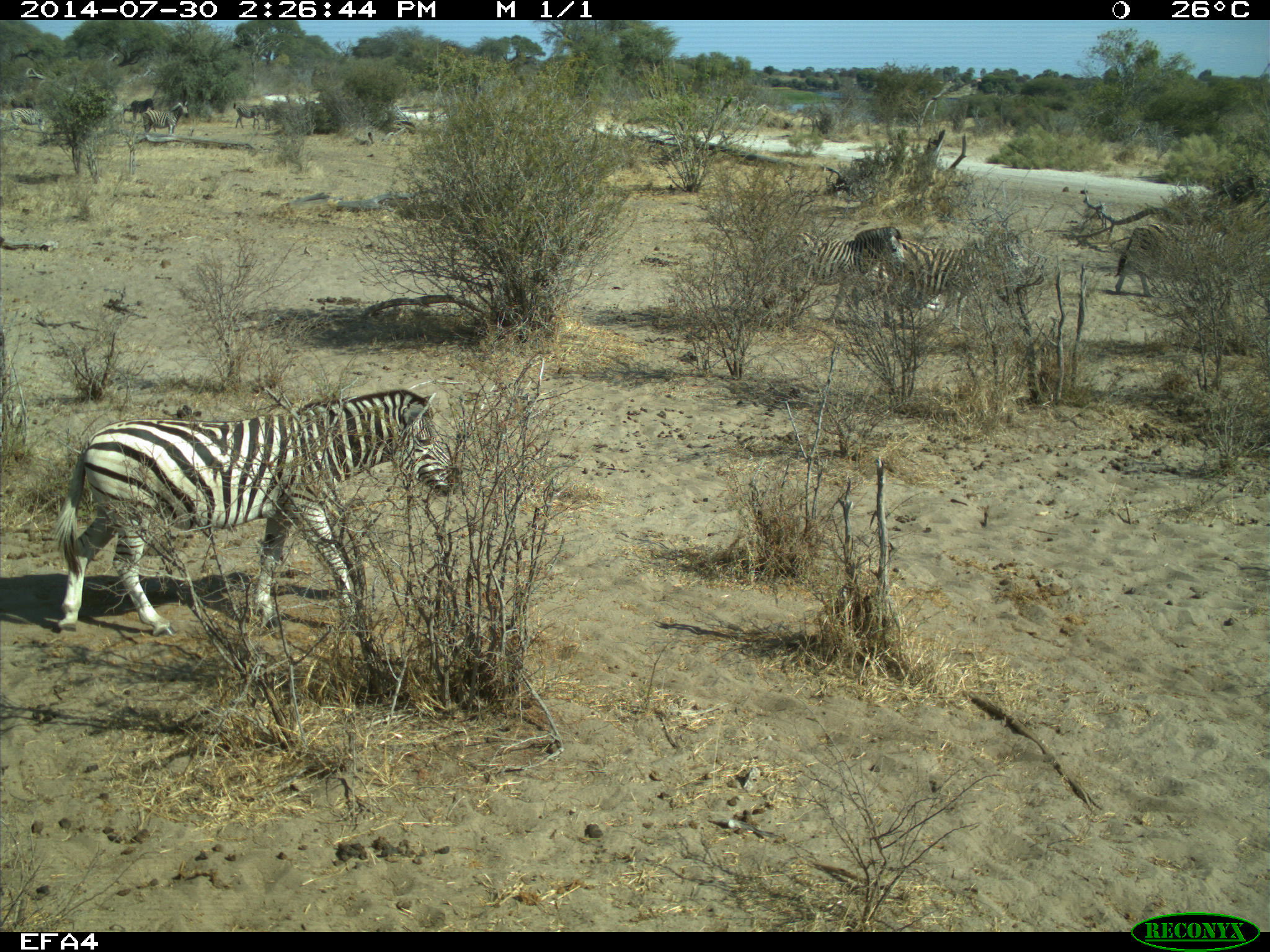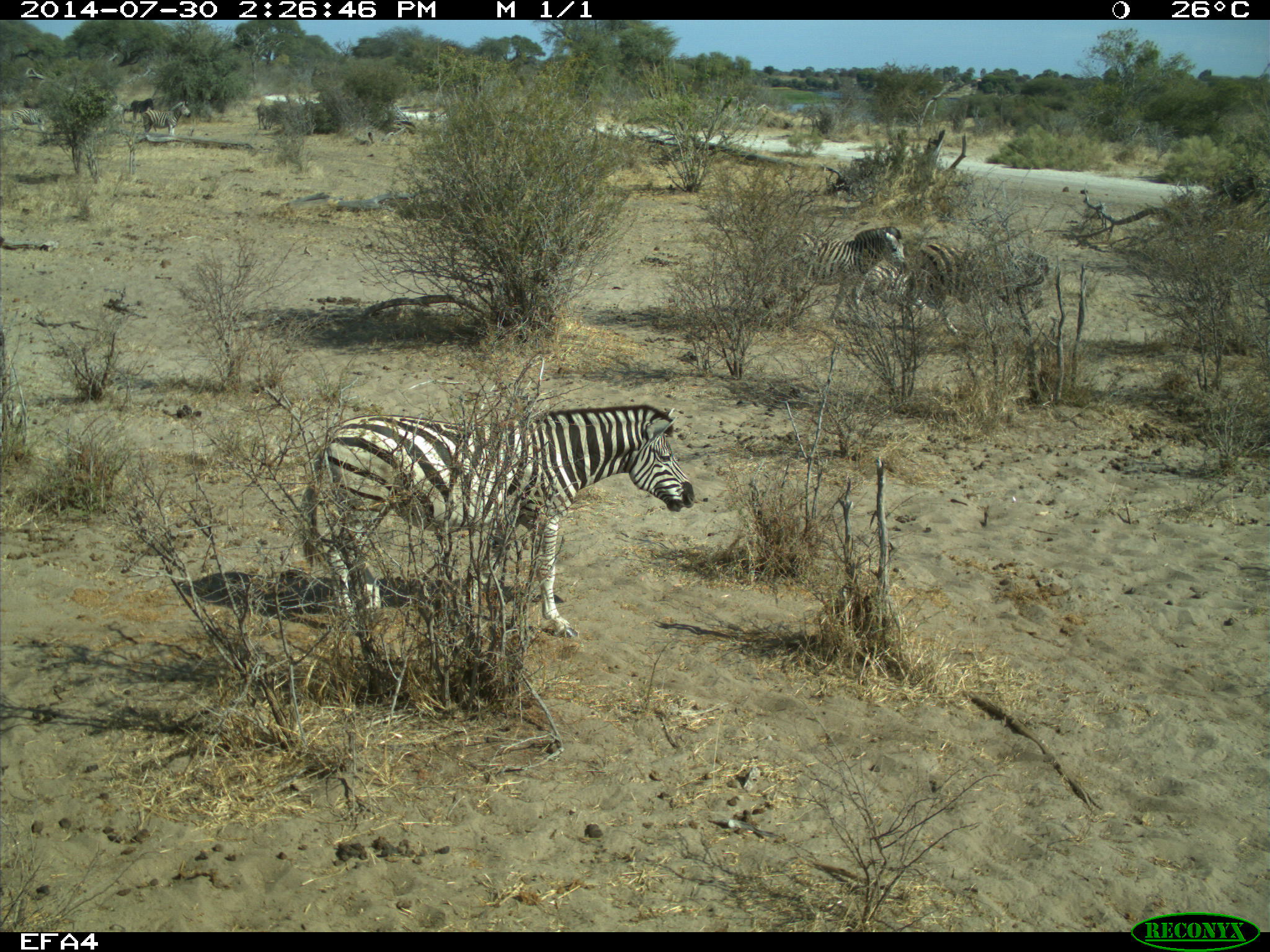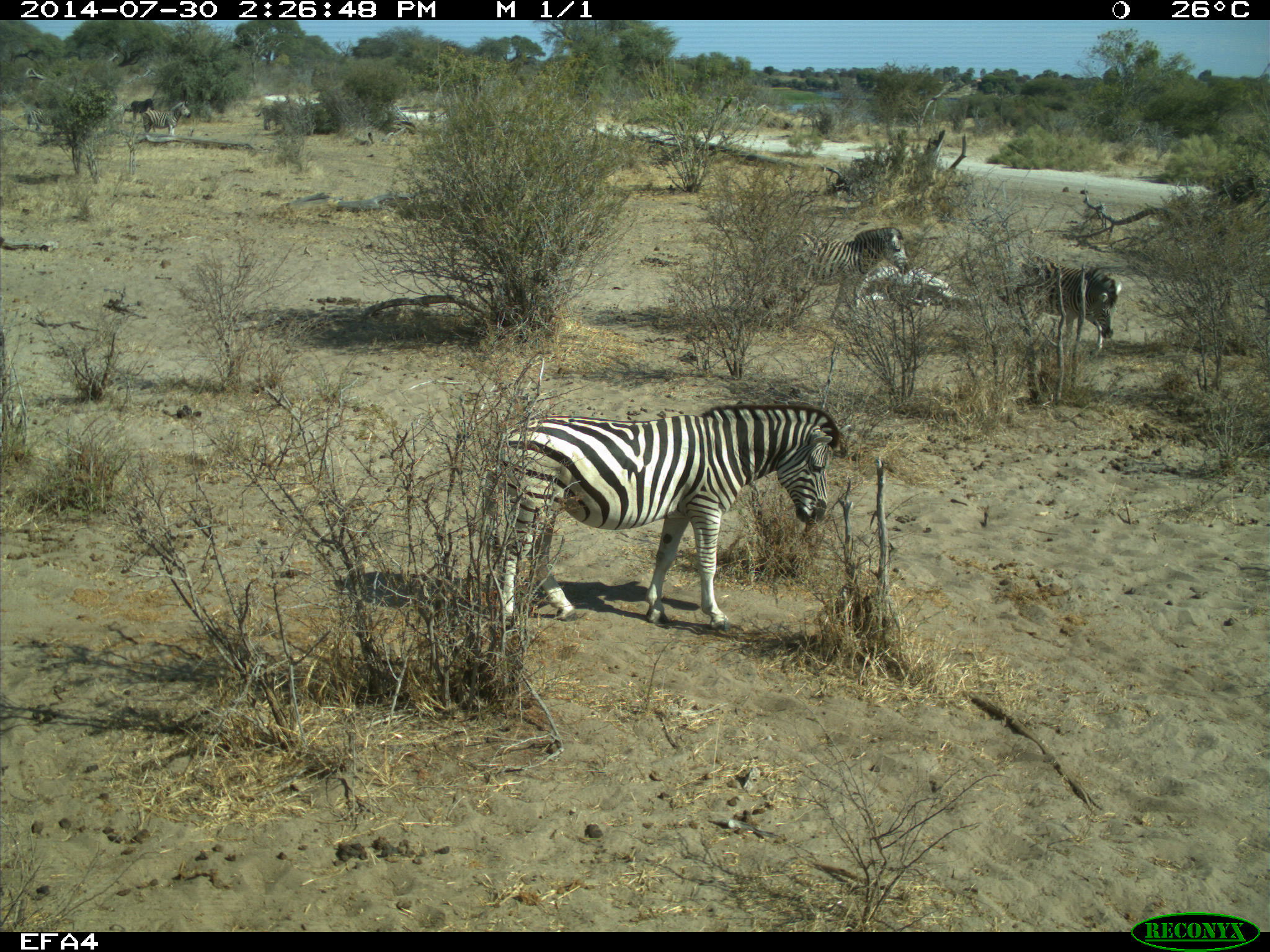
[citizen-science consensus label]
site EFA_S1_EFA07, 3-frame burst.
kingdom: Animalia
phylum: Chordata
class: Mammalia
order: Perissodactyla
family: Equidae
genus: Equus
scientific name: Equus quagga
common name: plains zebra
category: zebraplains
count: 6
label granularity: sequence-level